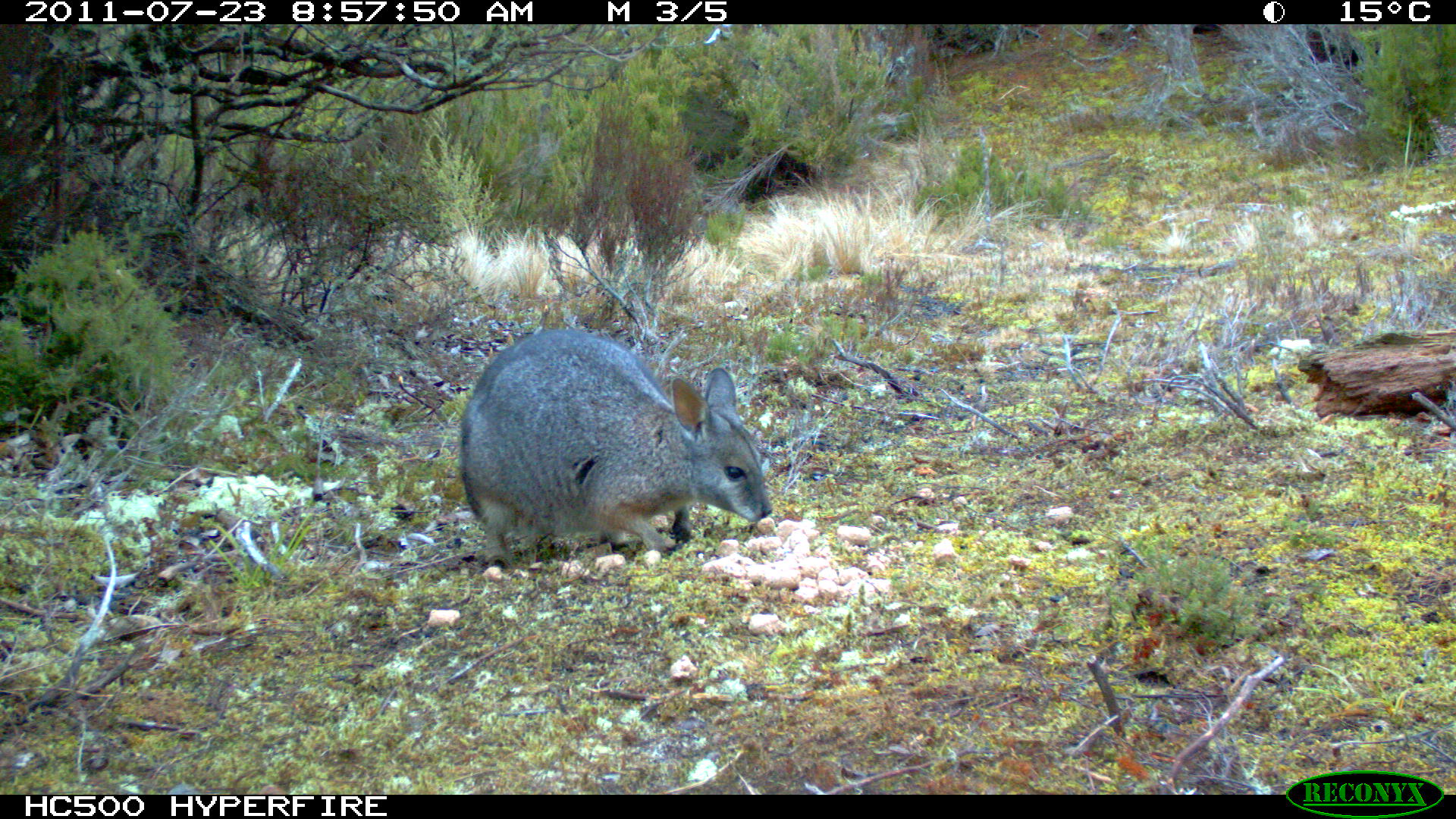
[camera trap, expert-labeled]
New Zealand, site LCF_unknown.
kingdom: Animalia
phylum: Chordata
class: Mammalia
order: Diprotodontia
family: Macropodidae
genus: Notamacropus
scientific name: Notamacropus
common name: wallaby